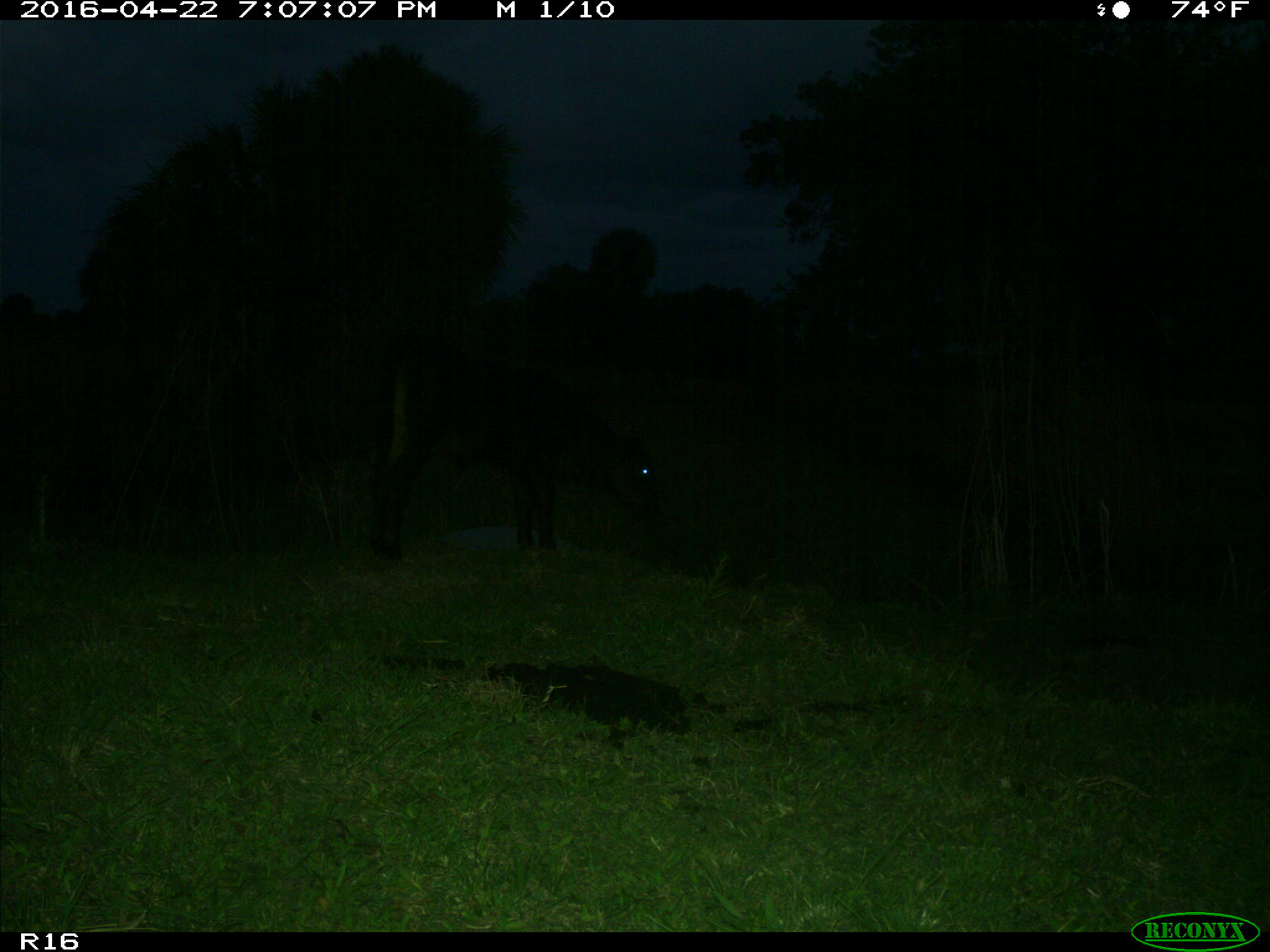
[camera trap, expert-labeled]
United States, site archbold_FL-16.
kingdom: Animalia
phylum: Chordata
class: Mammalia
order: Artiodactyla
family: Bovidae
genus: Bos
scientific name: Bos taurus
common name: domestic cow